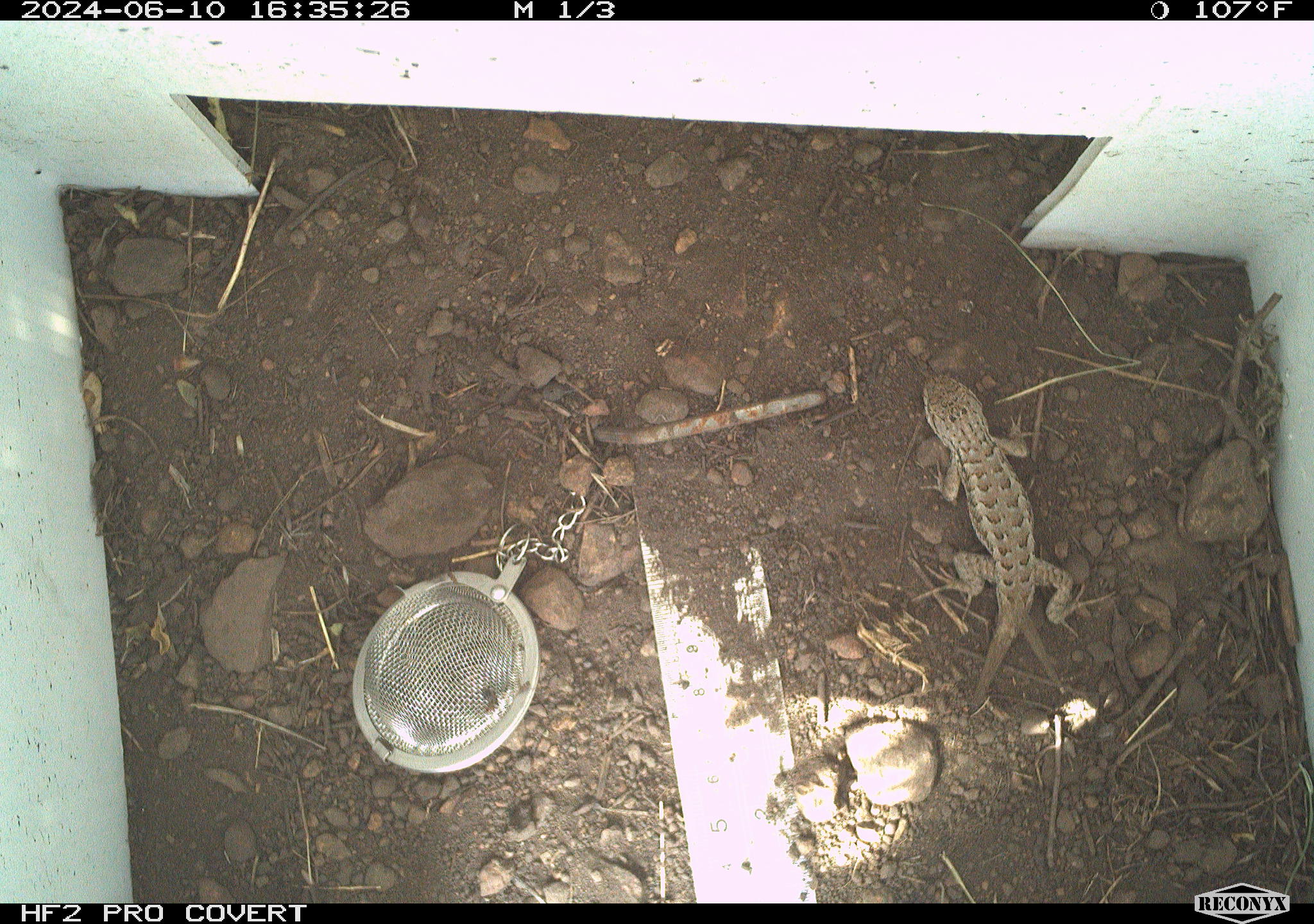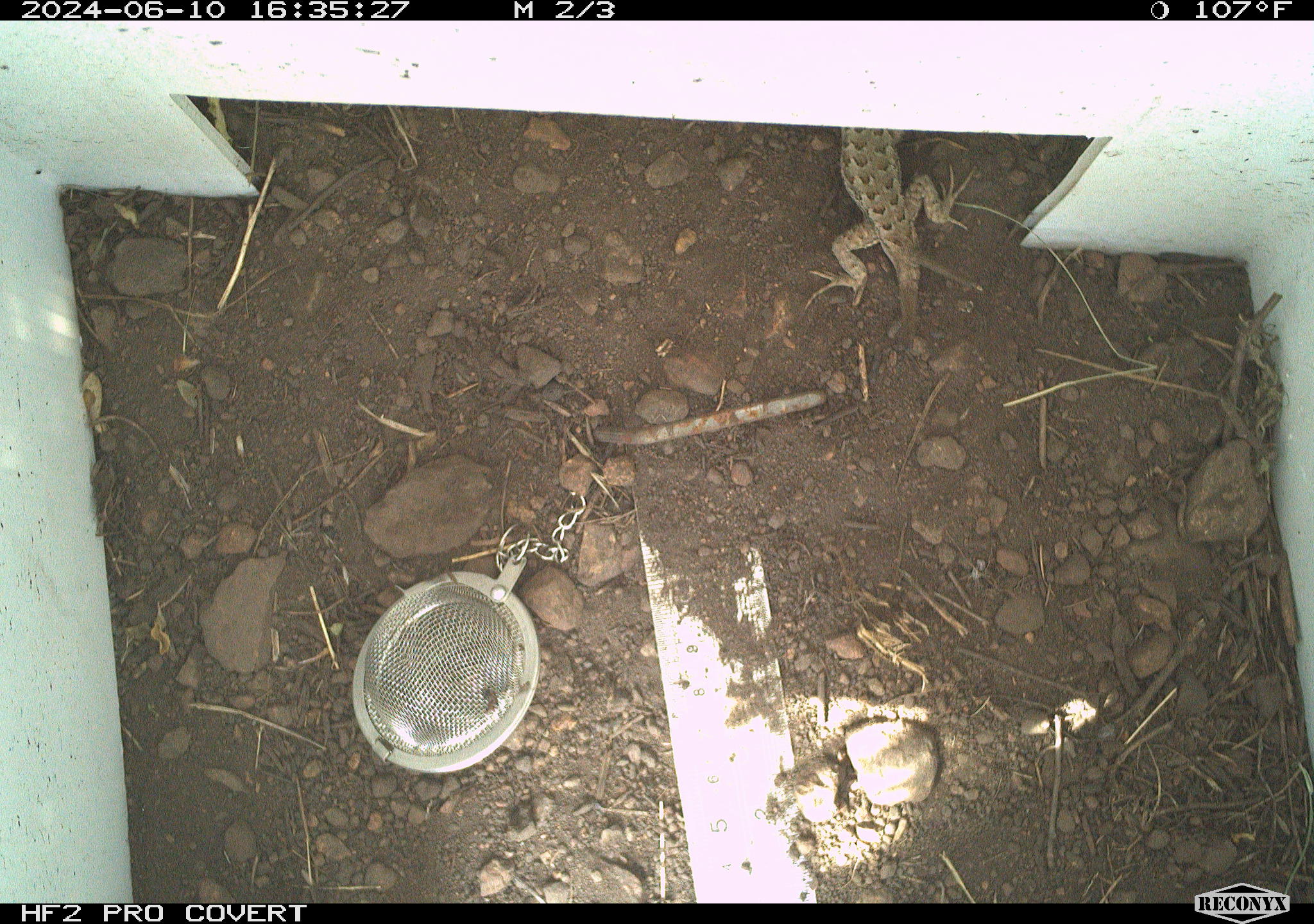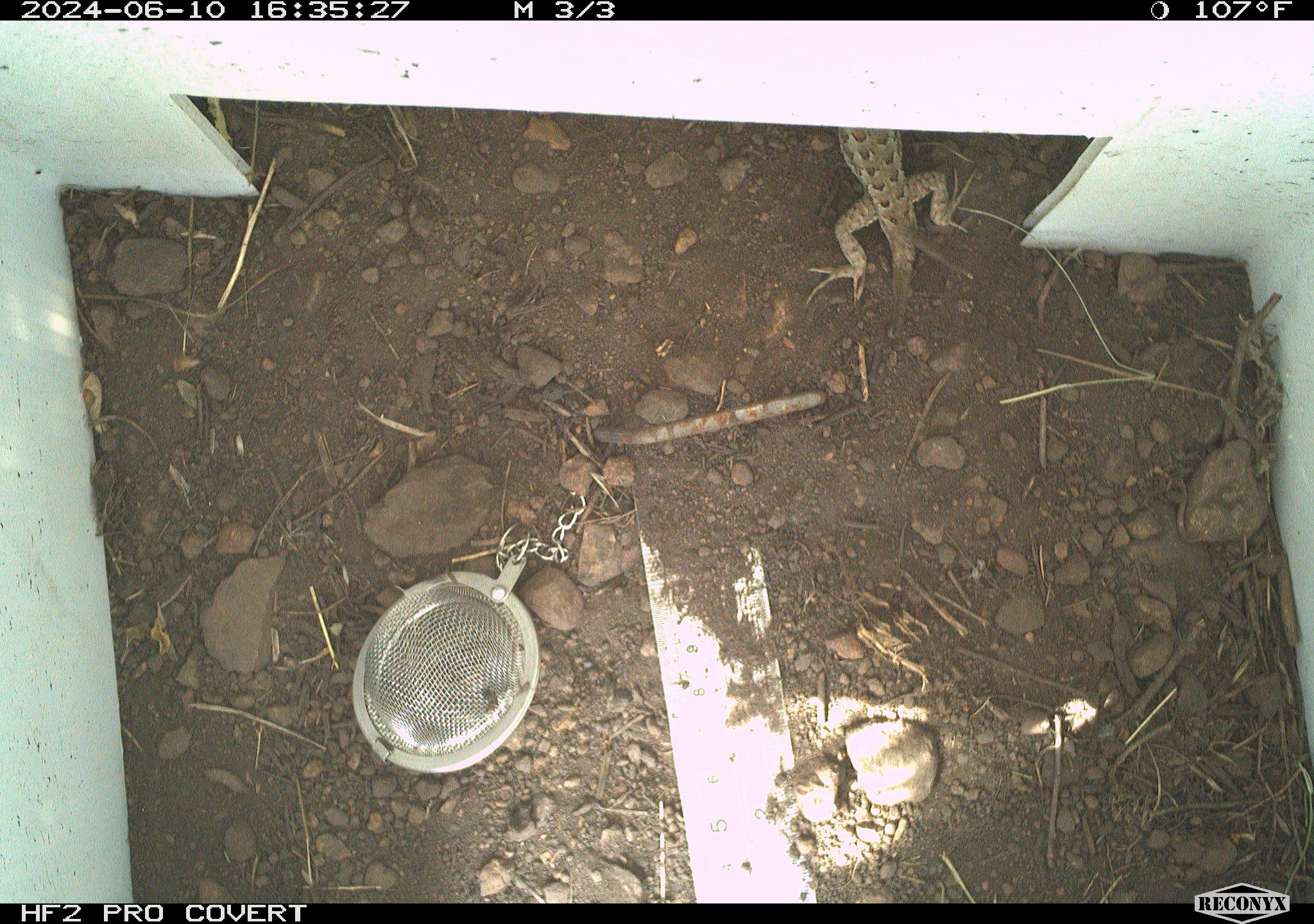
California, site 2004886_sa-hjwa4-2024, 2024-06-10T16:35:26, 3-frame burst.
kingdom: Animalia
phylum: Chordata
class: Reptilia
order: Squamata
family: Phrynosomatidae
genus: Sceloporus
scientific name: Sceloporus occidentalis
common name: western fence lizard